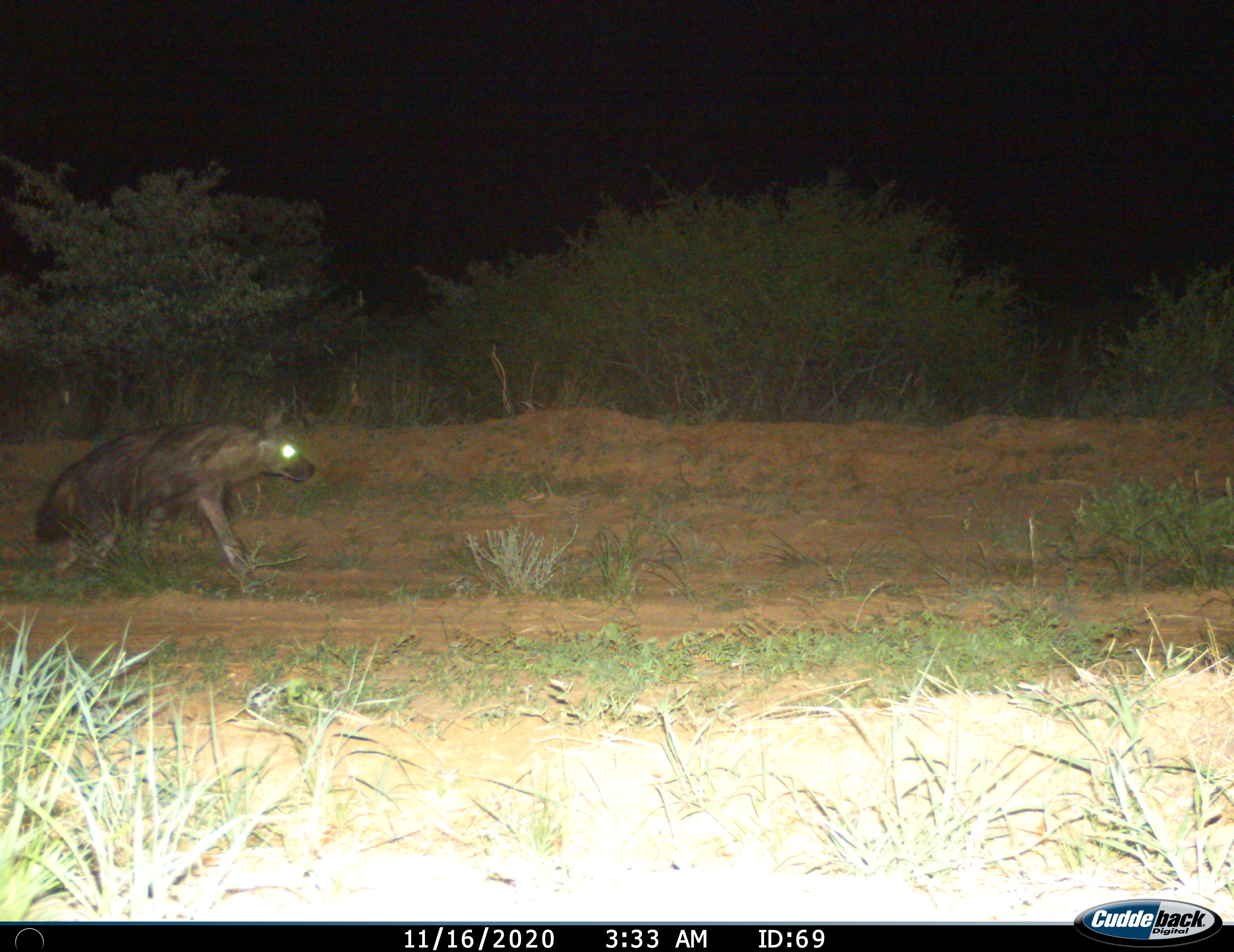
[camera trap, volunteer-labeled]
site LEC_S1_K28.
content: unidentified animal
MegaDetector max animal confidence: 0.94